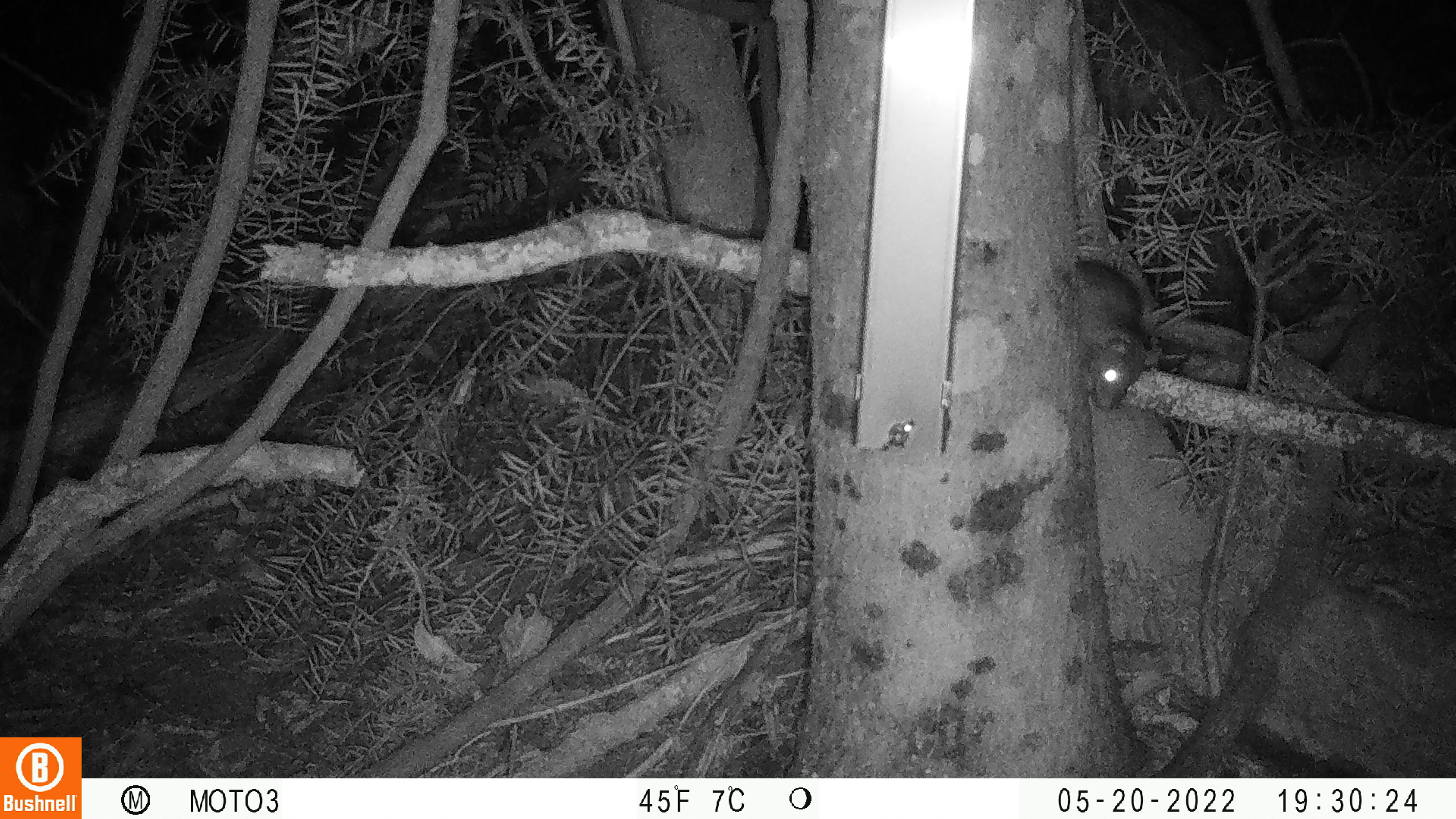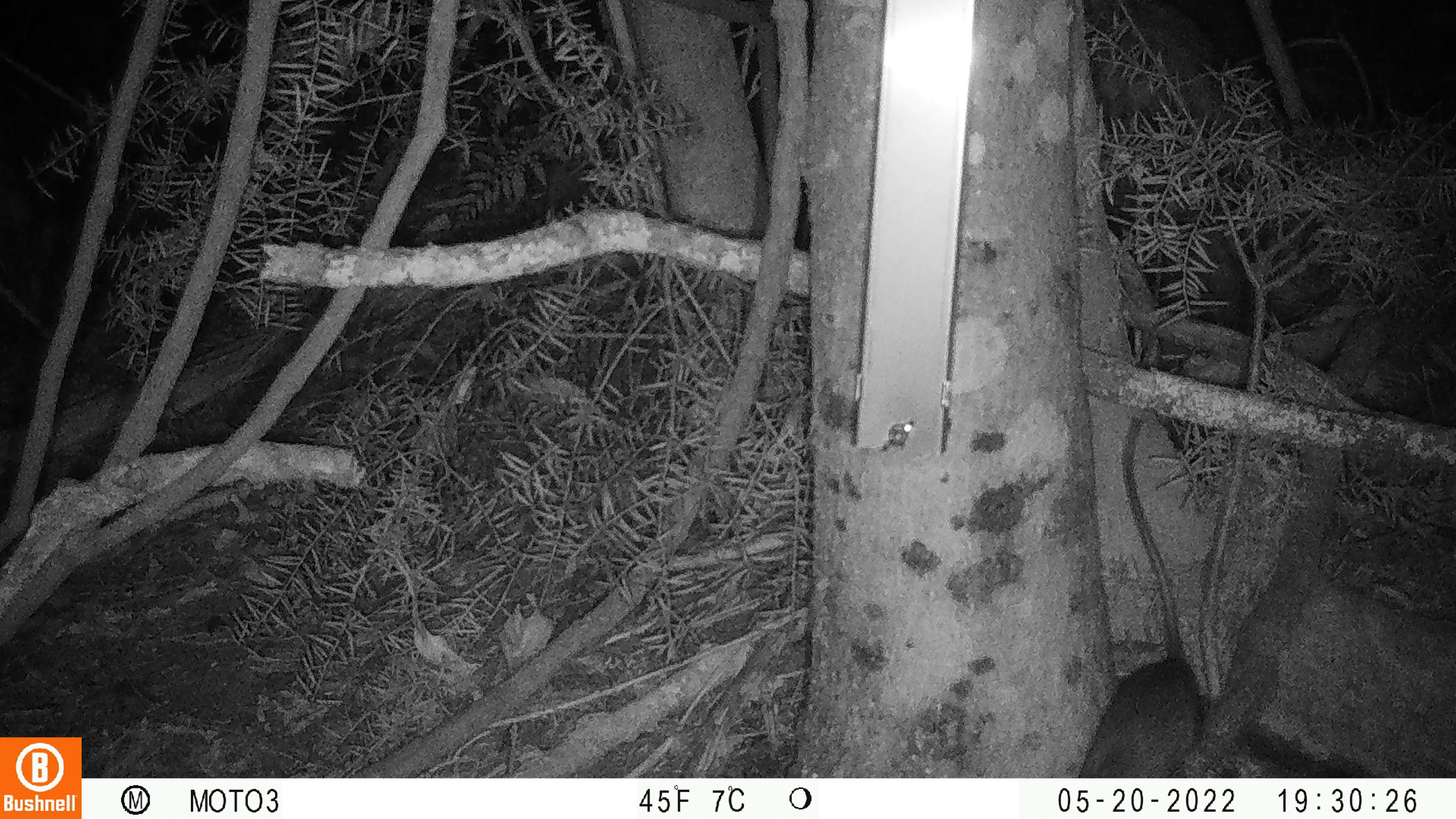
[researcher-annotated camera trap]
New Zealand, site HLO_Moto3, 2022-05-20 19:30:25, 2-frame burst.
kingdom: Animalia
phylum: Chordata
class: Mammalia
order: Rodentia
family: Muridae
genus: Rattus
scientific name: Rattus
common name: rat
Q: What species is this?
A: Rat (Rattus).